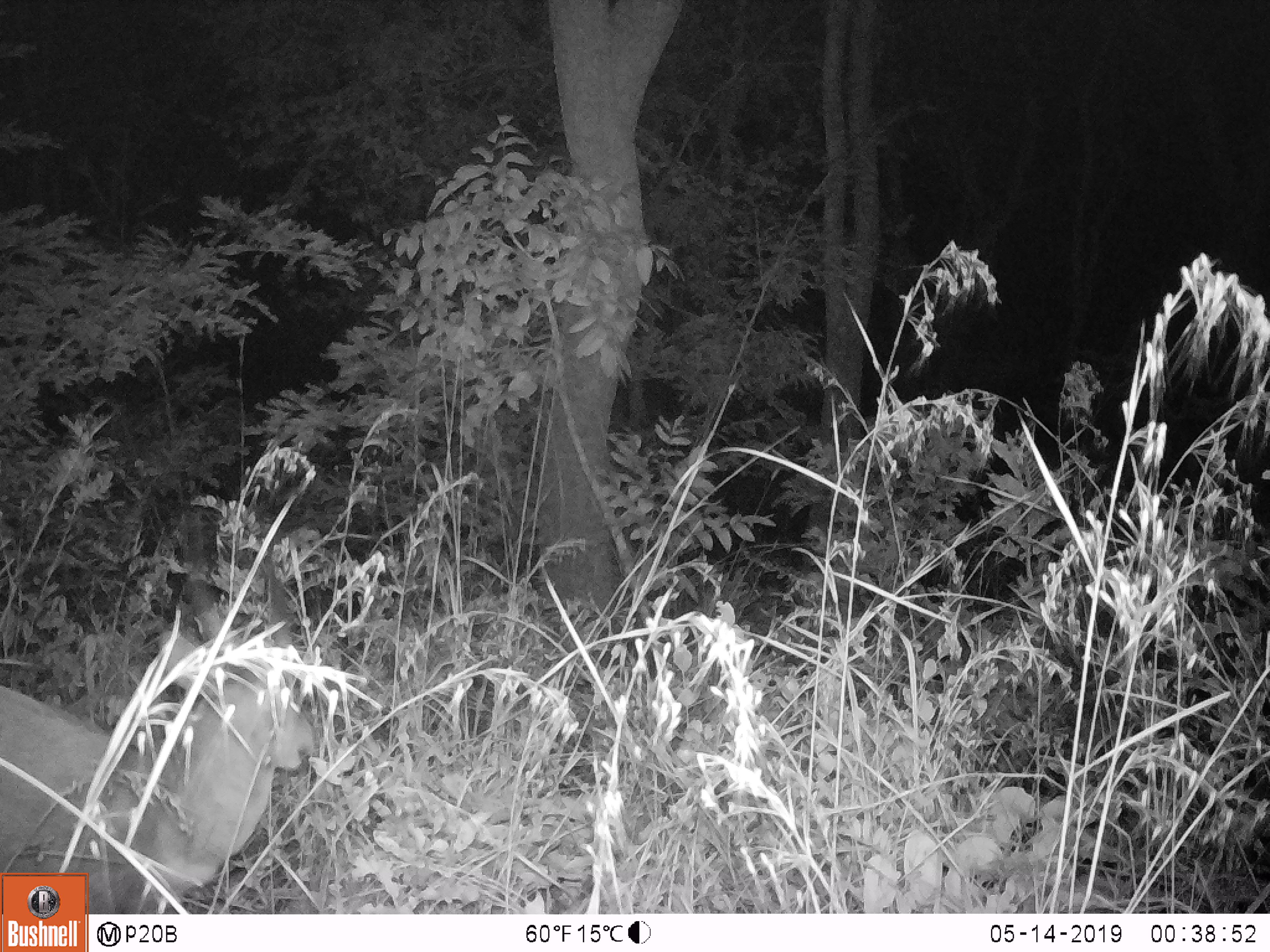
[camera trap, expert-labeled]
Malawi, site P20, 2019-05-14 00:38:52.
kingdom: Animalia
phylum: Chordata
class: Mammalia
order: Artiodactyla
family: Bovidae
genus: Tragelaphus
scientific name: Tragelaphus sylvaticus sylvaticus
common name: cape bushbuck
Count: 1.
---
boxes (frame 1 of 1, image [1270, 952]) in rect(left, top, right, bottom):
cape bushbuck: rect(1, 502, 315, 870)